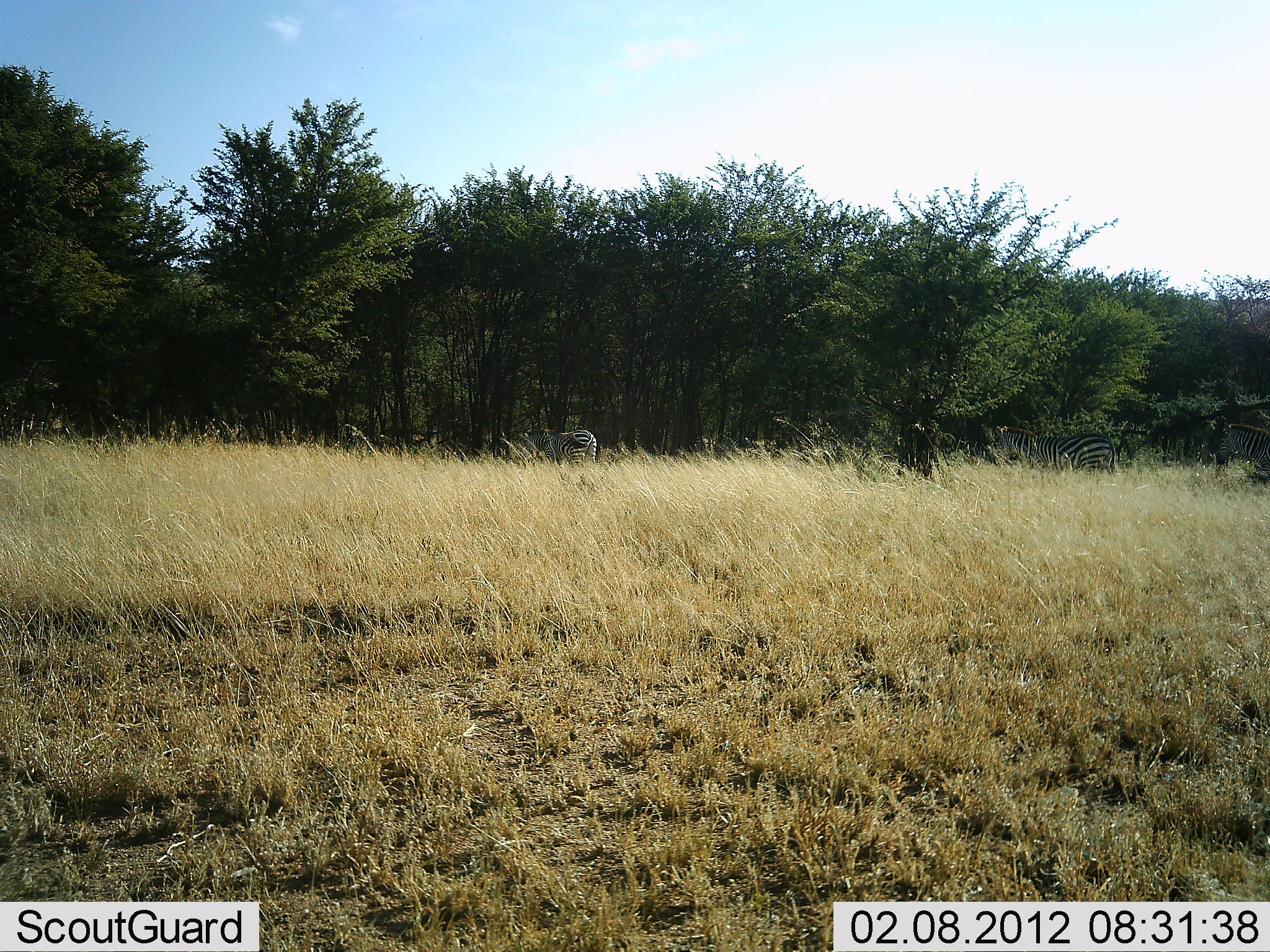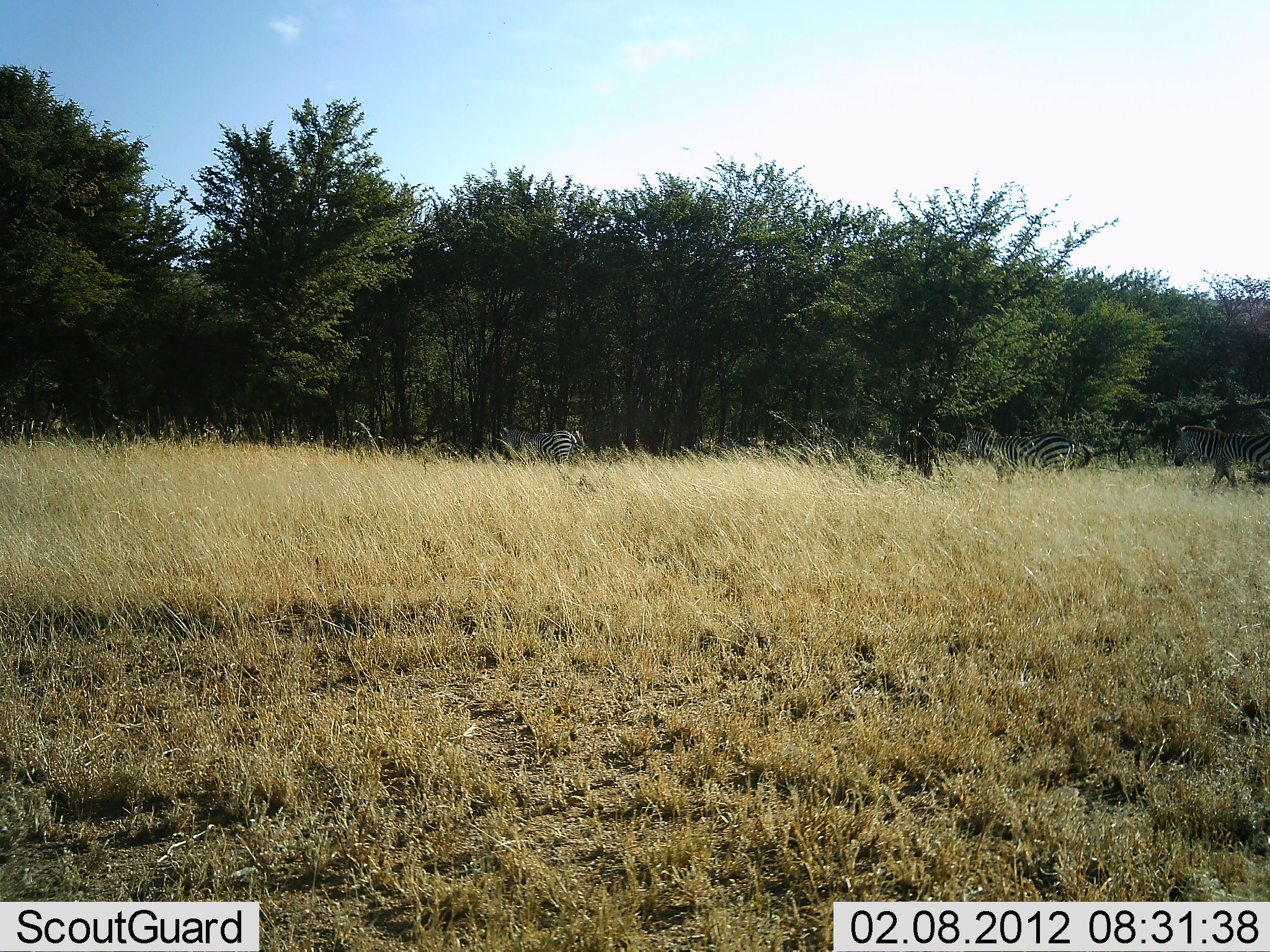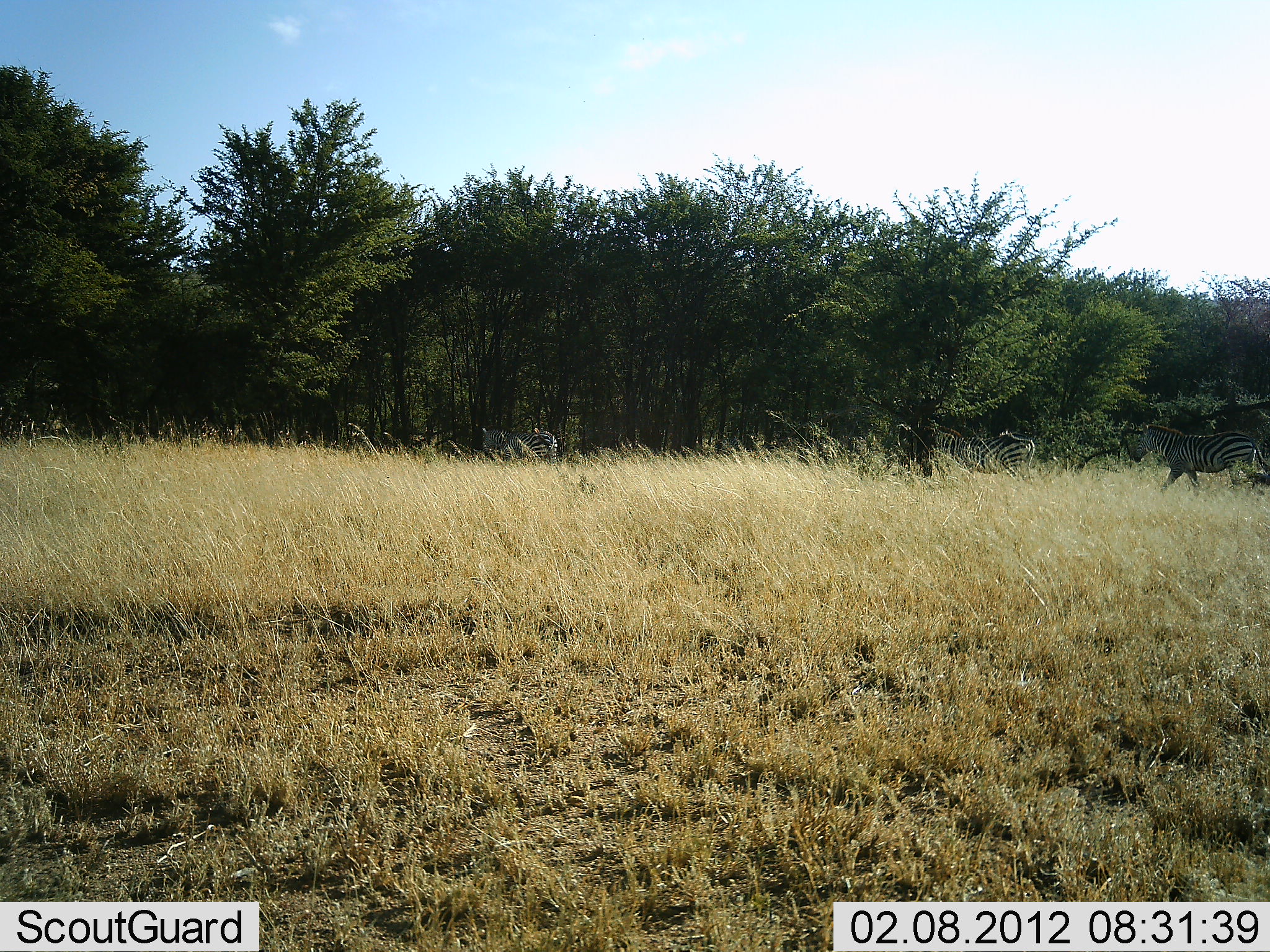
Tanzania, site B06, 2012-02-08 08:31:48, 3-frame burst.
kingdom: Animalia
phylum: Chordata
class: Mammalia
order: Perissodactyla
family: Equidae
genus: Equus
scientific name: Equus quagga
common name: plains zebra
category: zebra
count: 3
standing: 6%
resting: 0%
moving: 94%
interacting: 0%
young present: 0%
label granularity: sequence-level